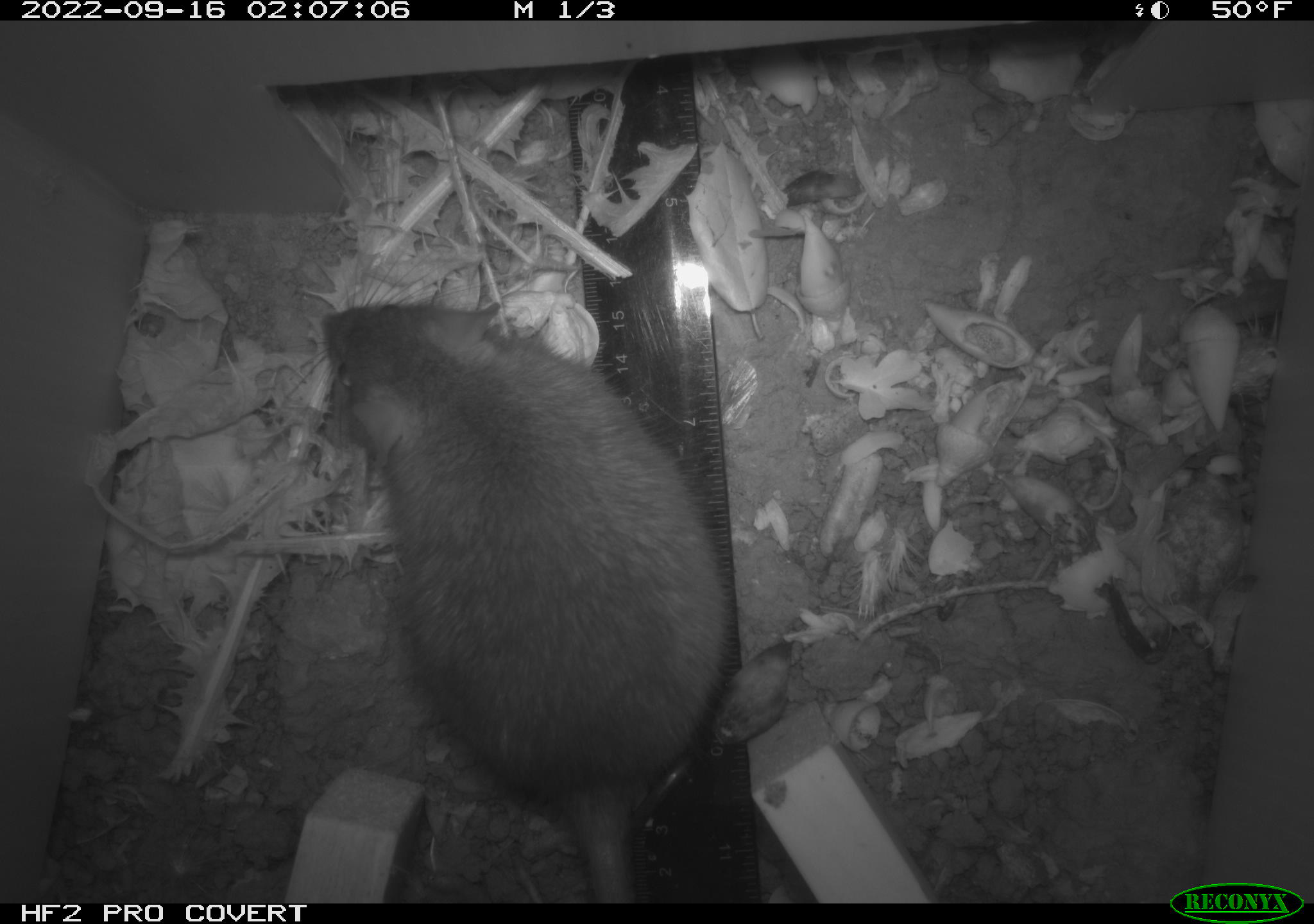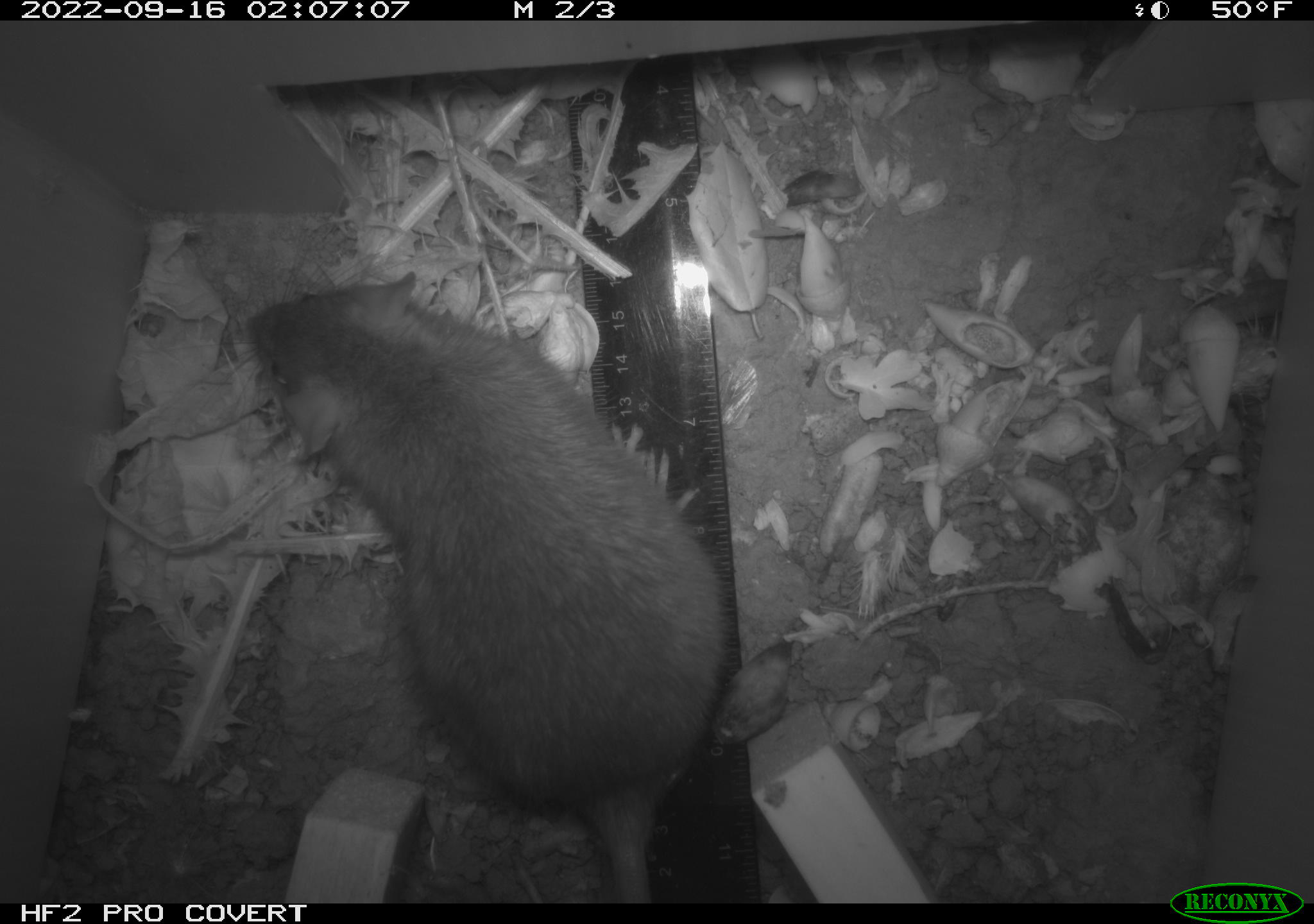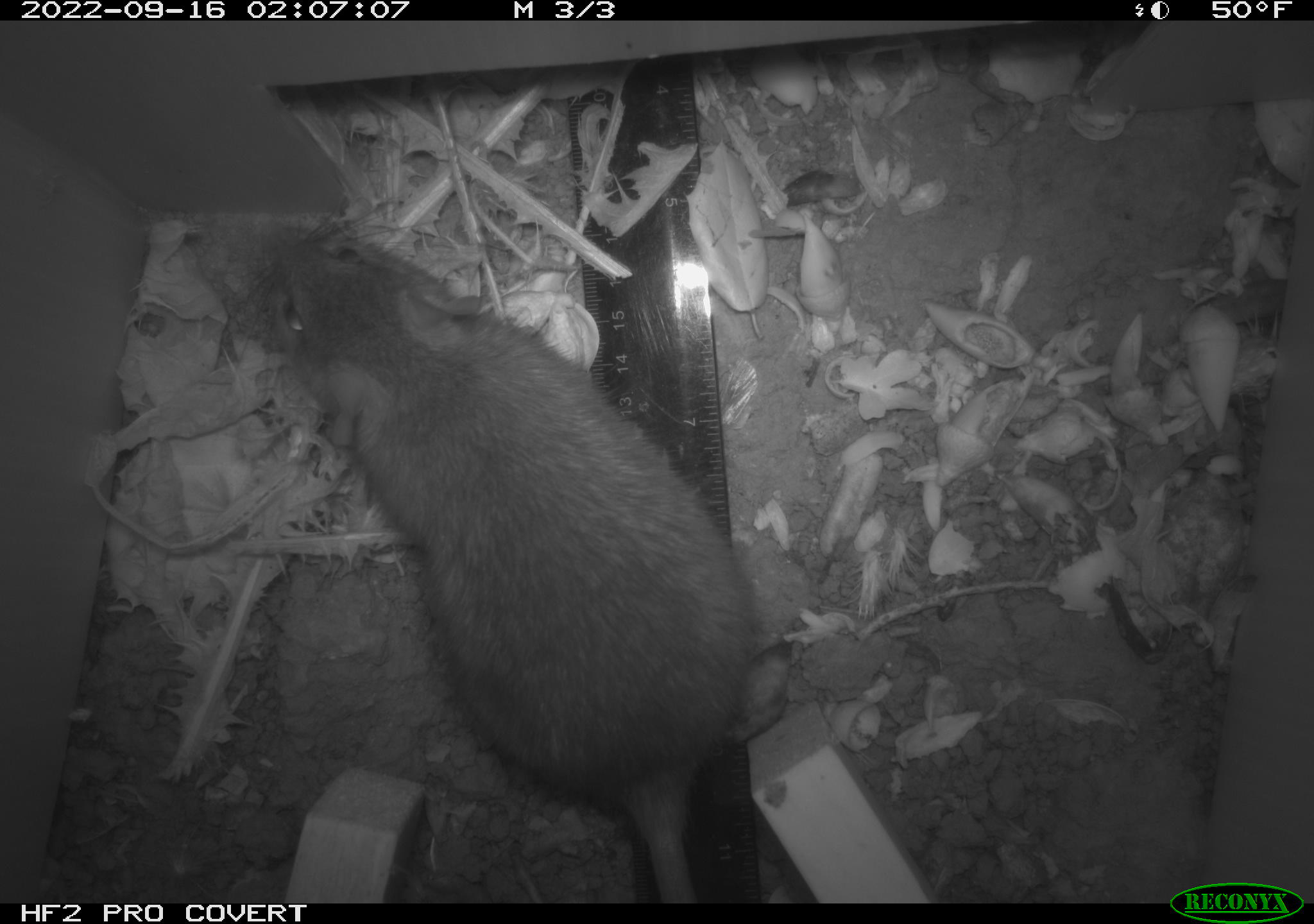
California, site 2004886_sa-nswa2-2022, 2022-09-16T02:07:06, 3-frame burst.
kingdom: Animalia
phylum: Chordata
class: Mammalia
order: Rodentia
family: Muridae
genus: Rattus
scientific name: Rattus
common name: rat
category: rattus species